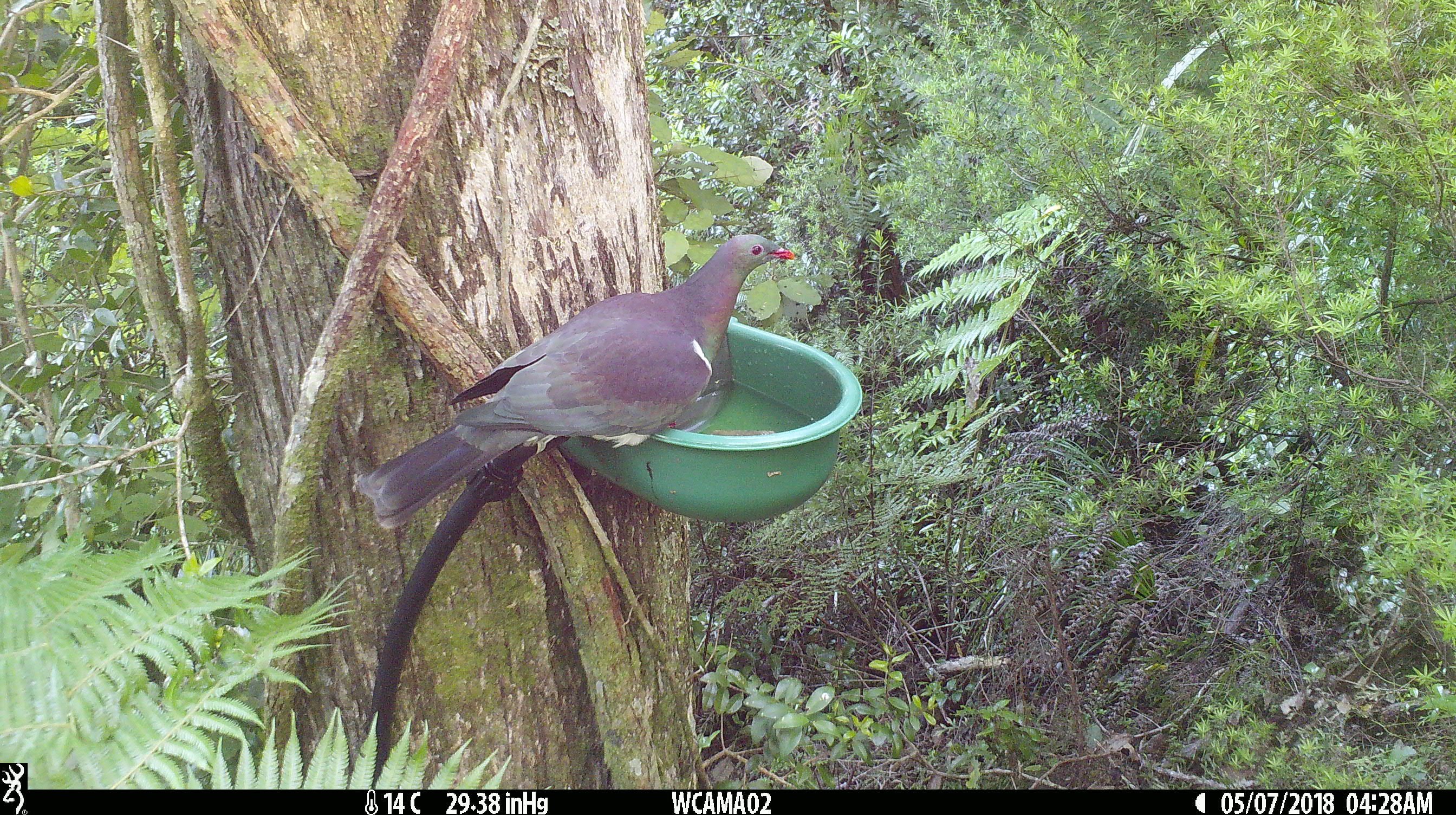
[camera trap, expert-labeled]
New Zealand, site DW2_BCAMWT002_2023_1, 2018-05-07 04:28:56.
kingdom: Animalia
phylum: Chordata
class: Aves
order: Columbiformes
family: Columbidae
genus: Hemiphaga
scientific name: Hemiphaga novaeseelandiae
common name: new zealand pigeon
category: kereru